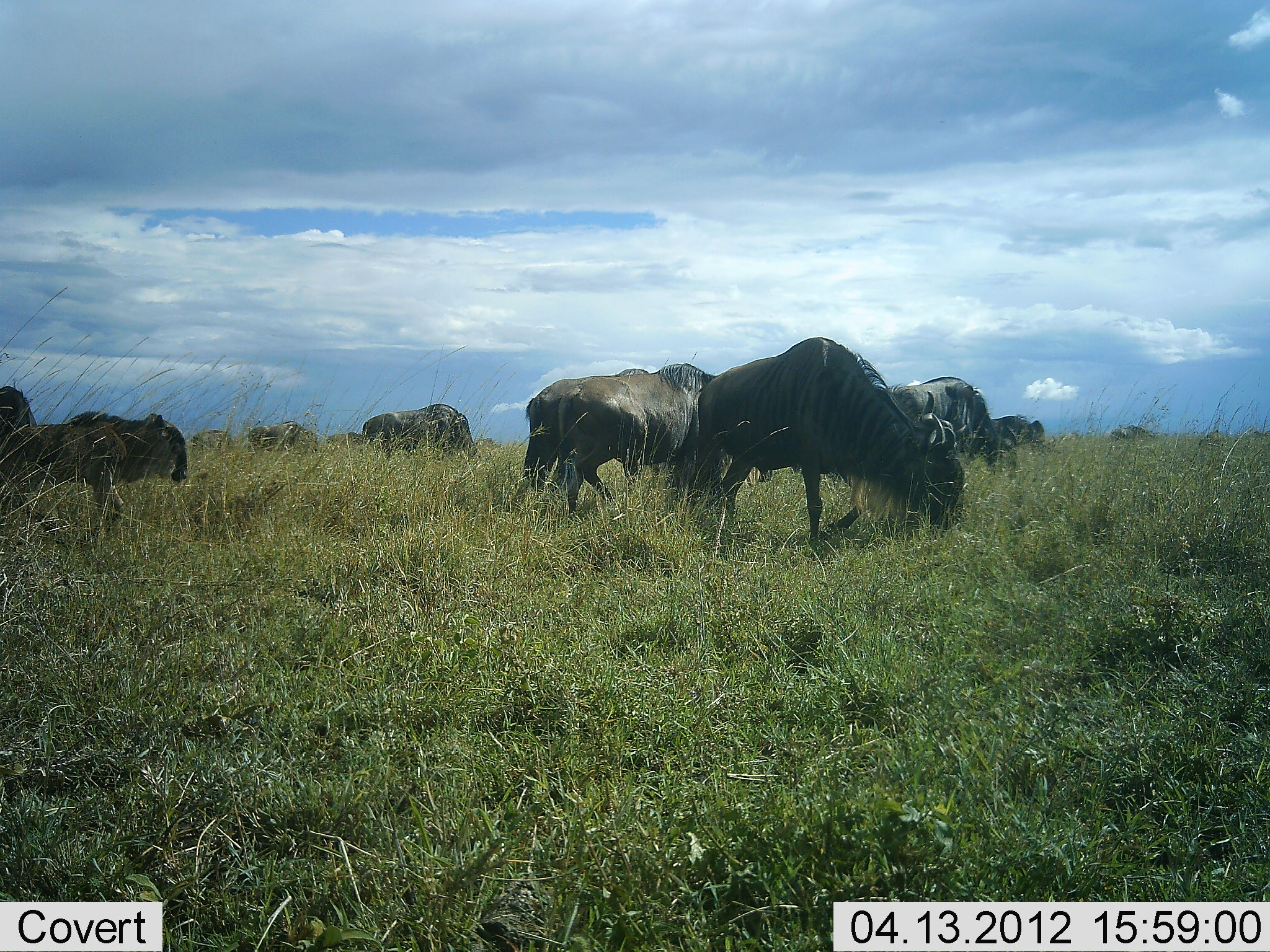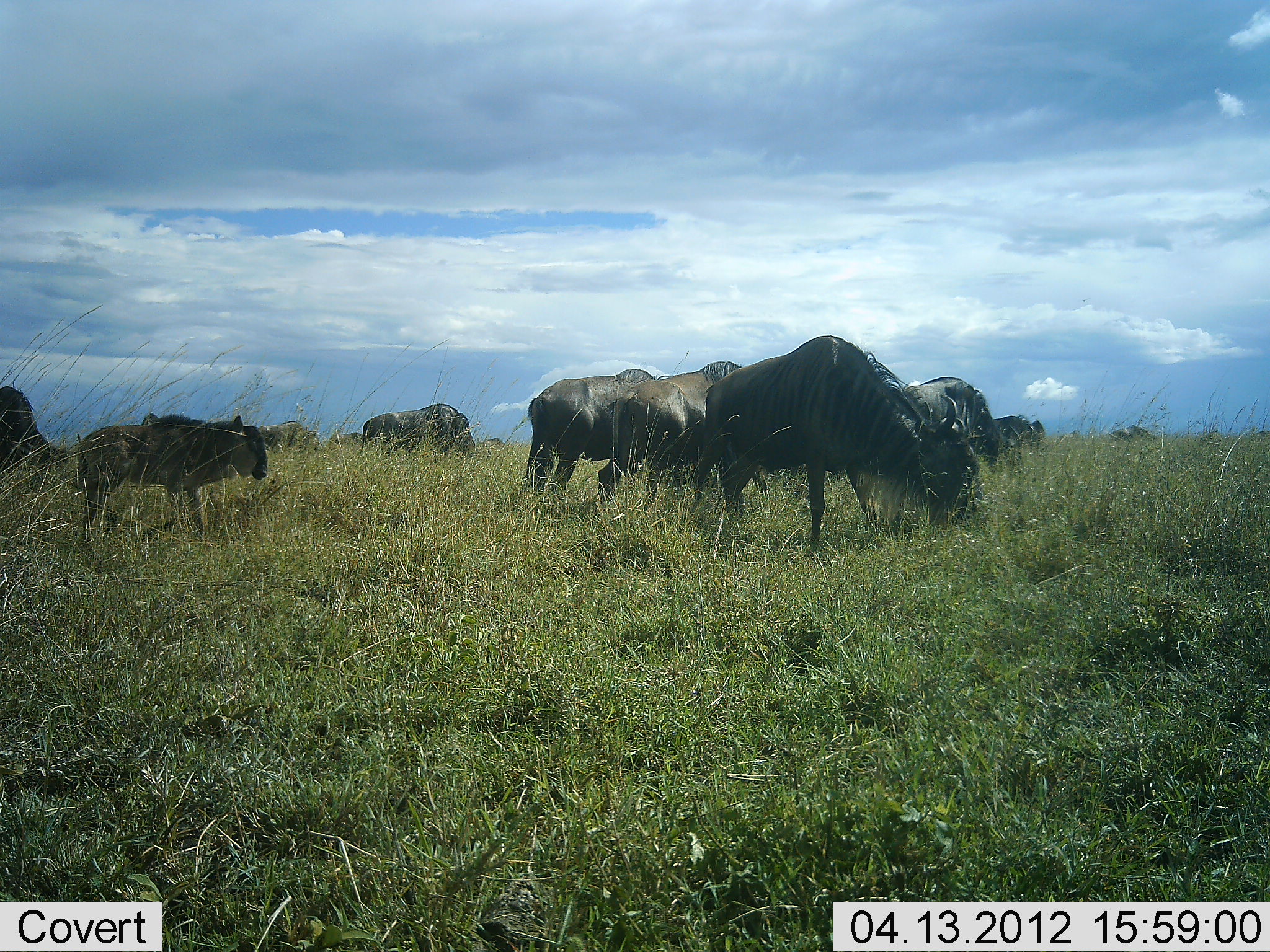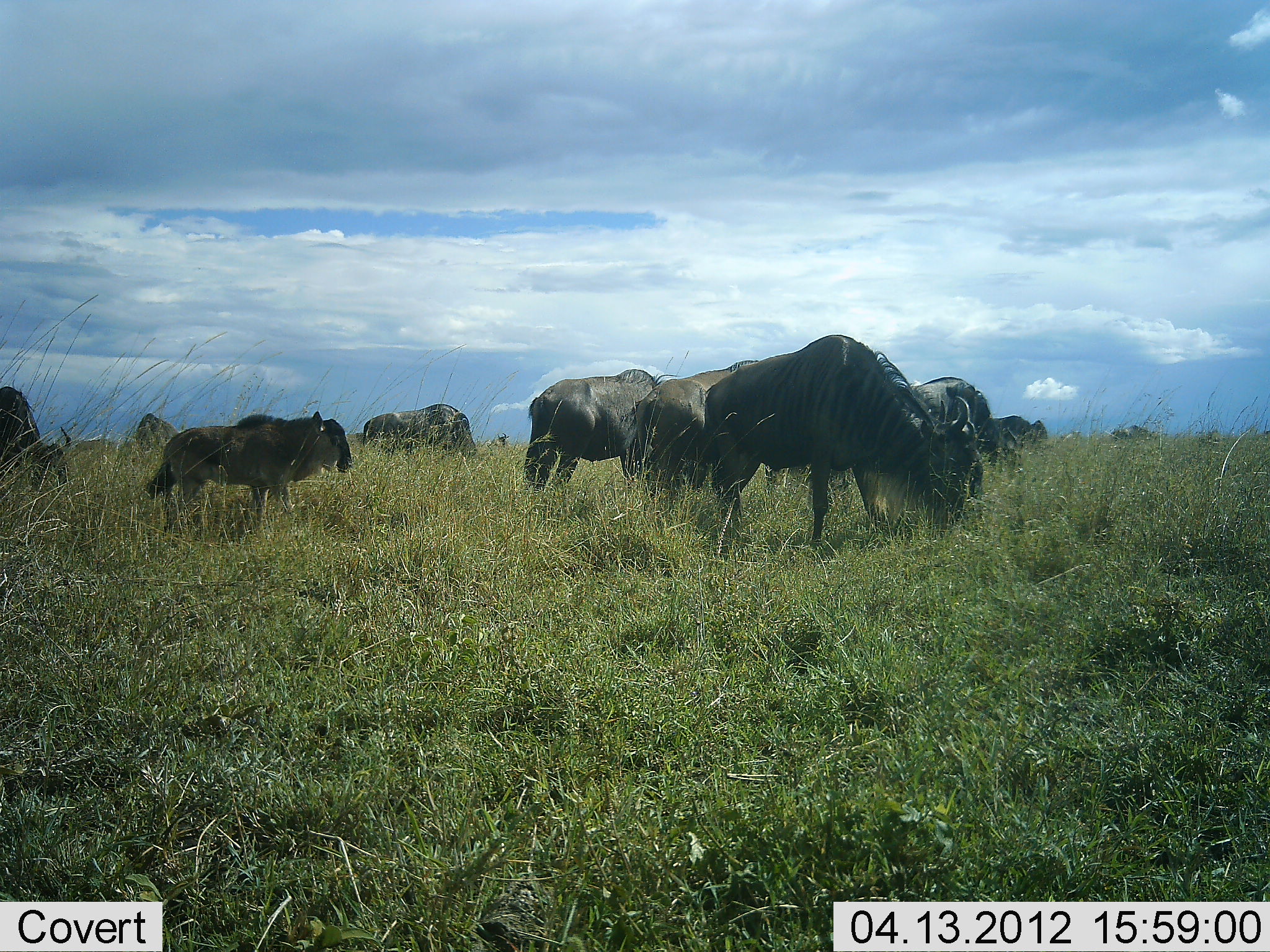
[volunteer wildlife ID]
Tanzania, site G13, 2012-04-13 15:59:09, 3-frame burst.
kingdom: Animalia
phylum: Chordata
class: Mammalia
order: Artiodactyla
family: Bovidae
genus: Connochaetes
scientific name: Connochaetes taurinus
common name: blue wildebeest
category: wildebeest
Wildebeest (blue wildebeest) (Connochaetes taurinus), count 10. Behavior (volunteer vote fractions): standing 37%, resting 3%, moving 40%, interacting 0%. Young present (vote fraction): 67%. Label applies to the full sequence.